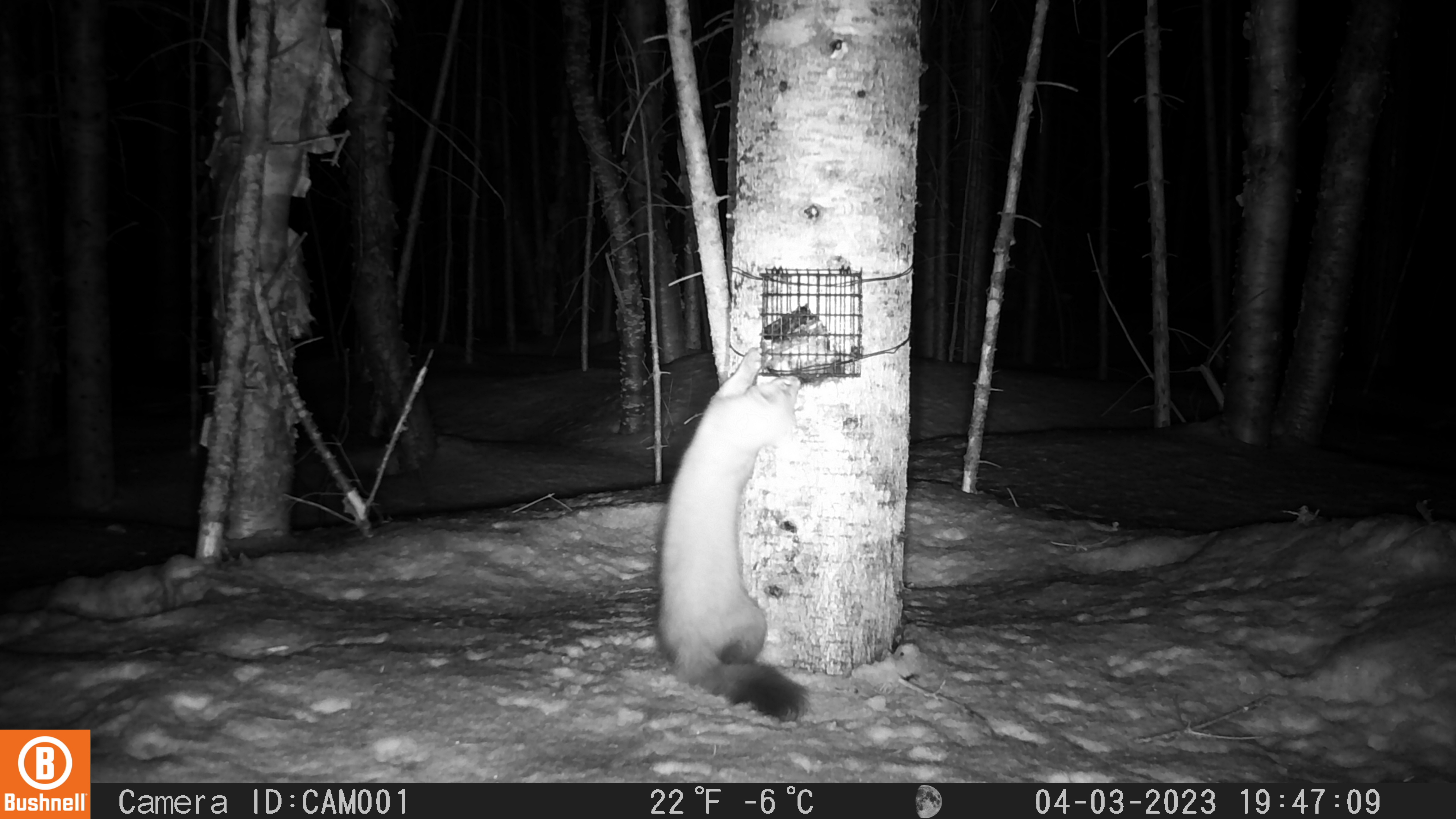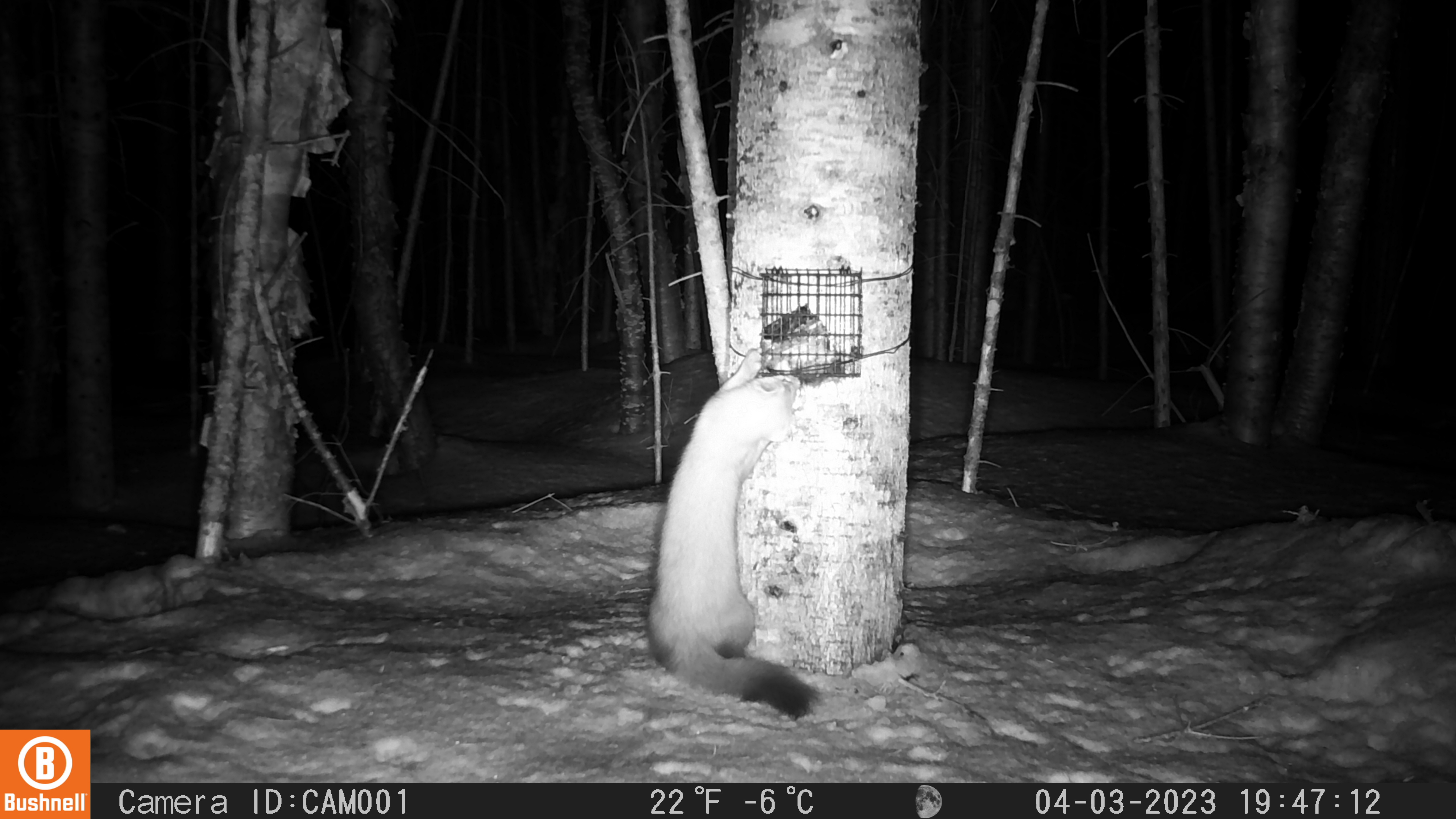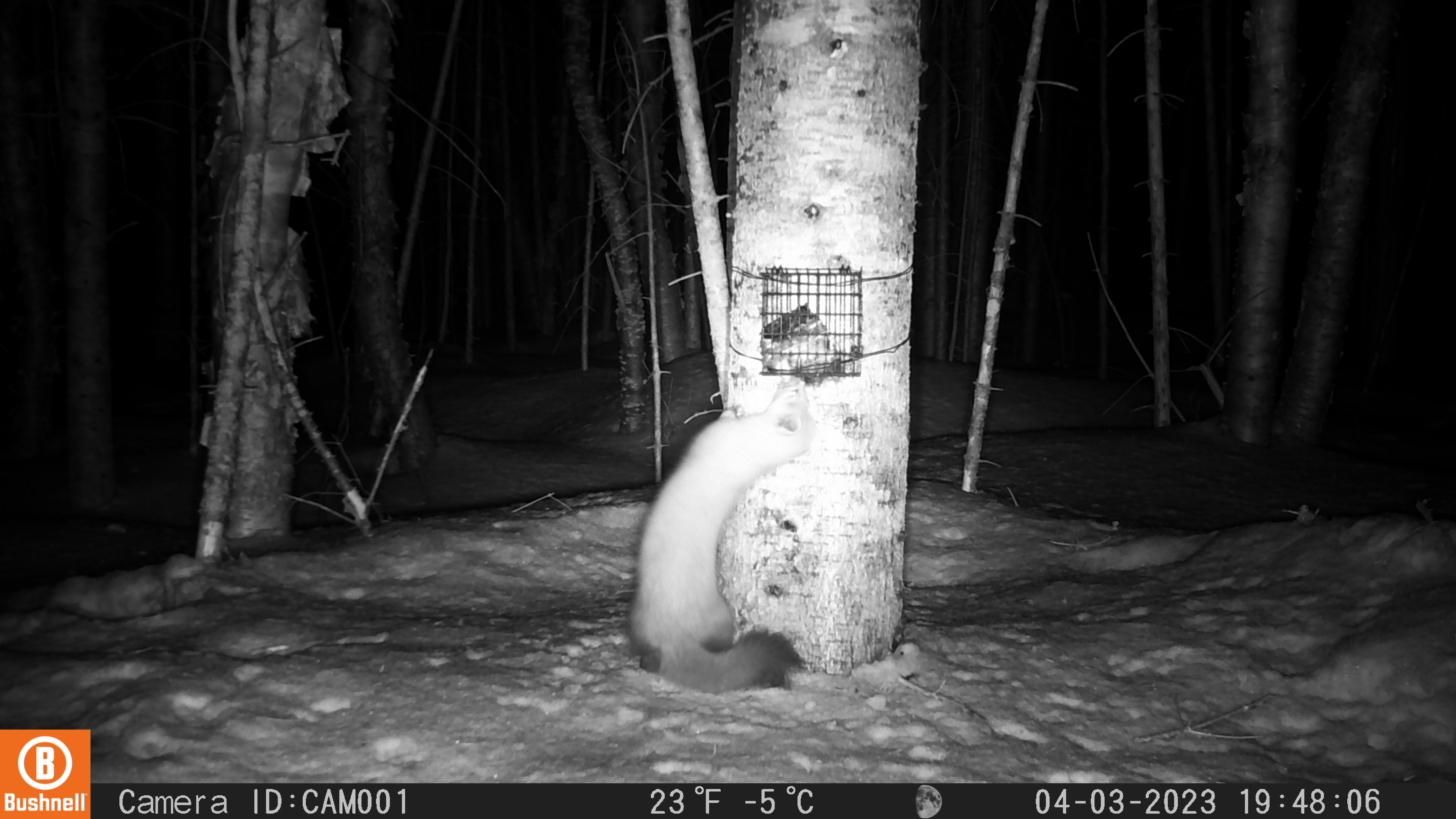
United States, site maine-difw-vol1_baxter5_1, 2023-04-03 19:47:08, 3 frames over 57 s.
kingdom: Animalia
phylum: Chordata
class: Mammalia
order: Carnivora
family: Mustelidae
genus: Martes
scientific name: Martes americana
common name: american marten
American marten (Martes americana).